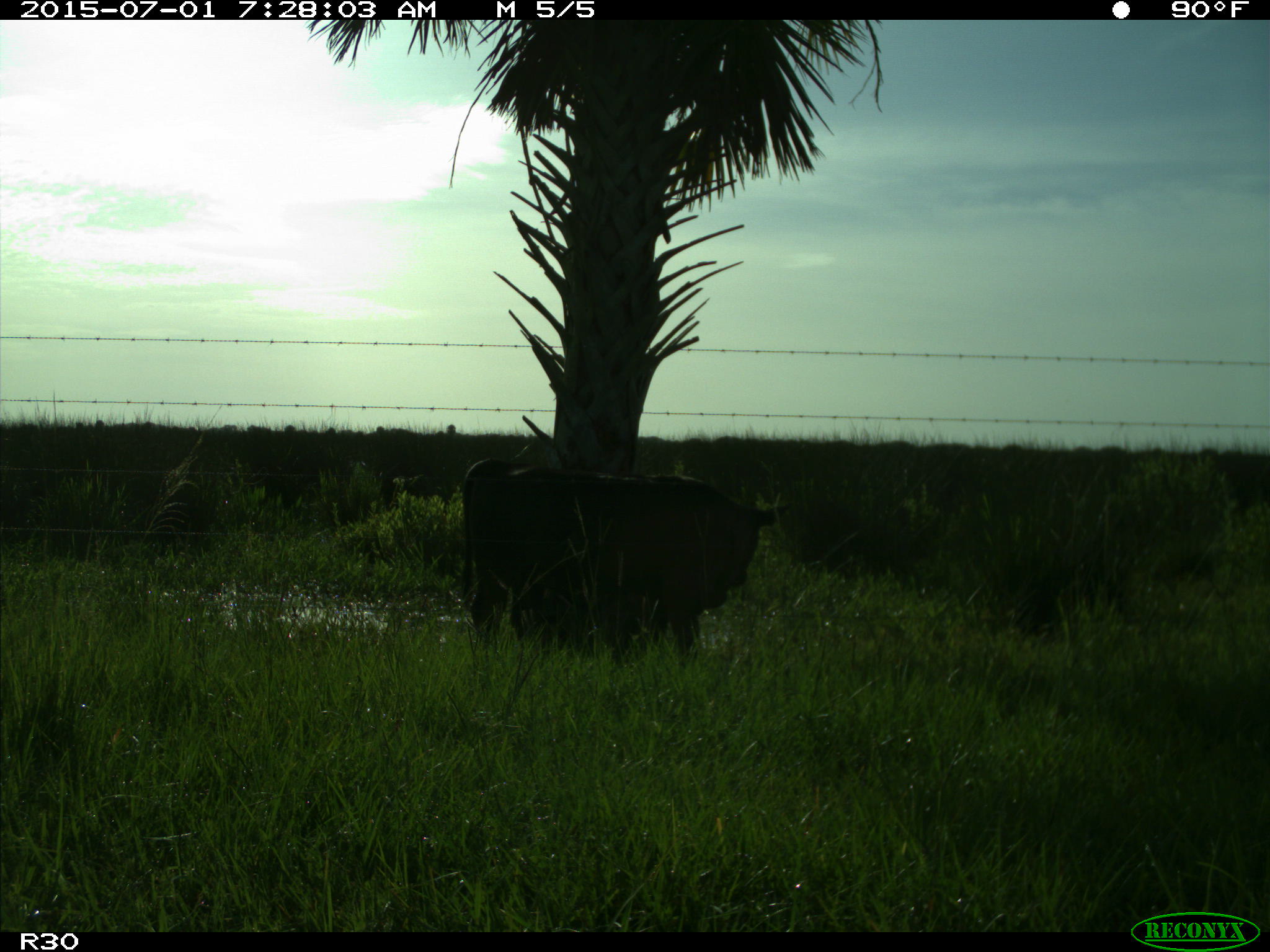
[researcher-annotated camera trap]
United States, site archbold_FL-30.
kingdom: Animalia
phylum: Chordata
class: Mammalia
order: Artiodactyla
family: Bovidae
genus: Bos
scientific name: Bos taurus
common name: domestic cow